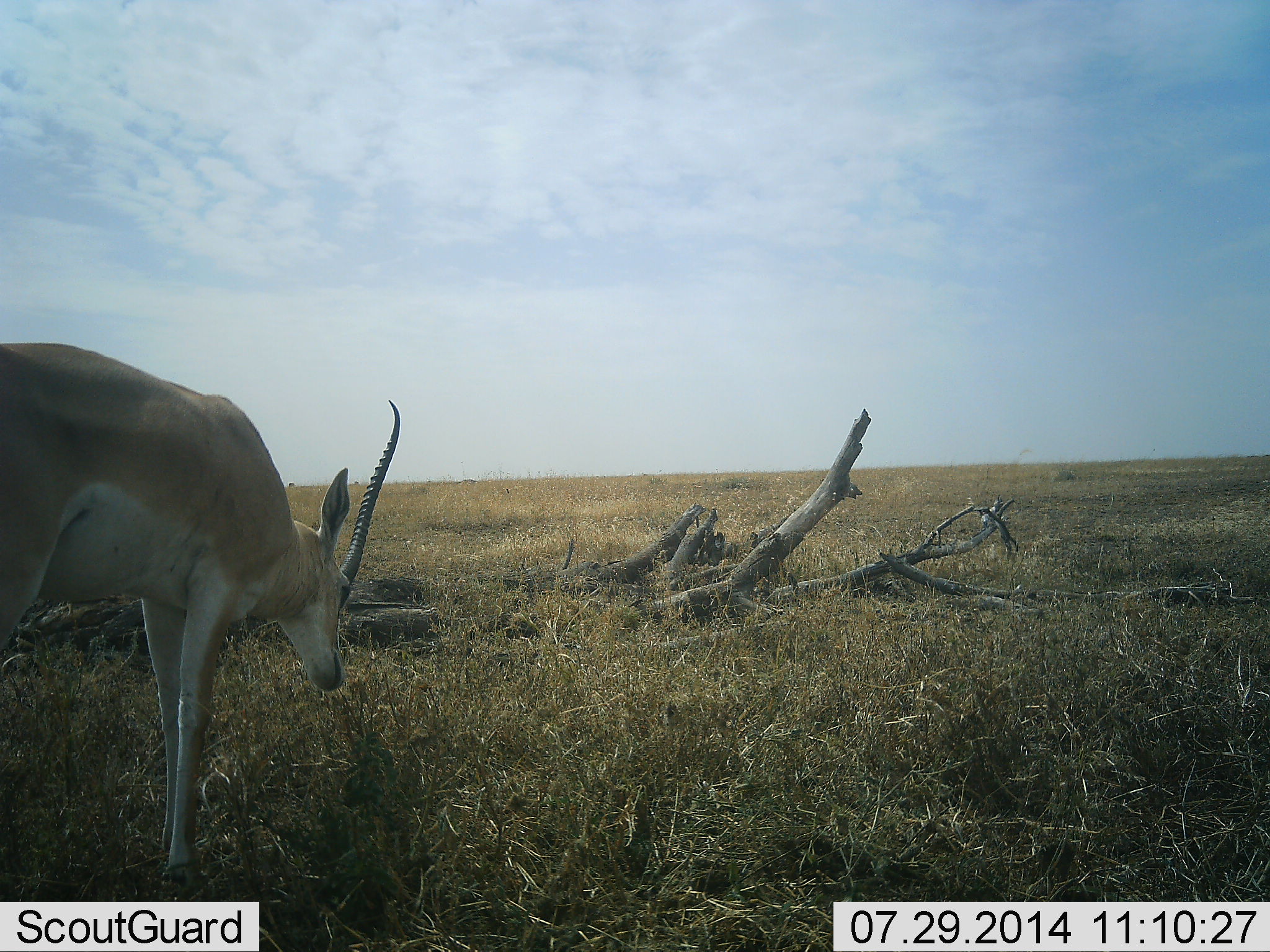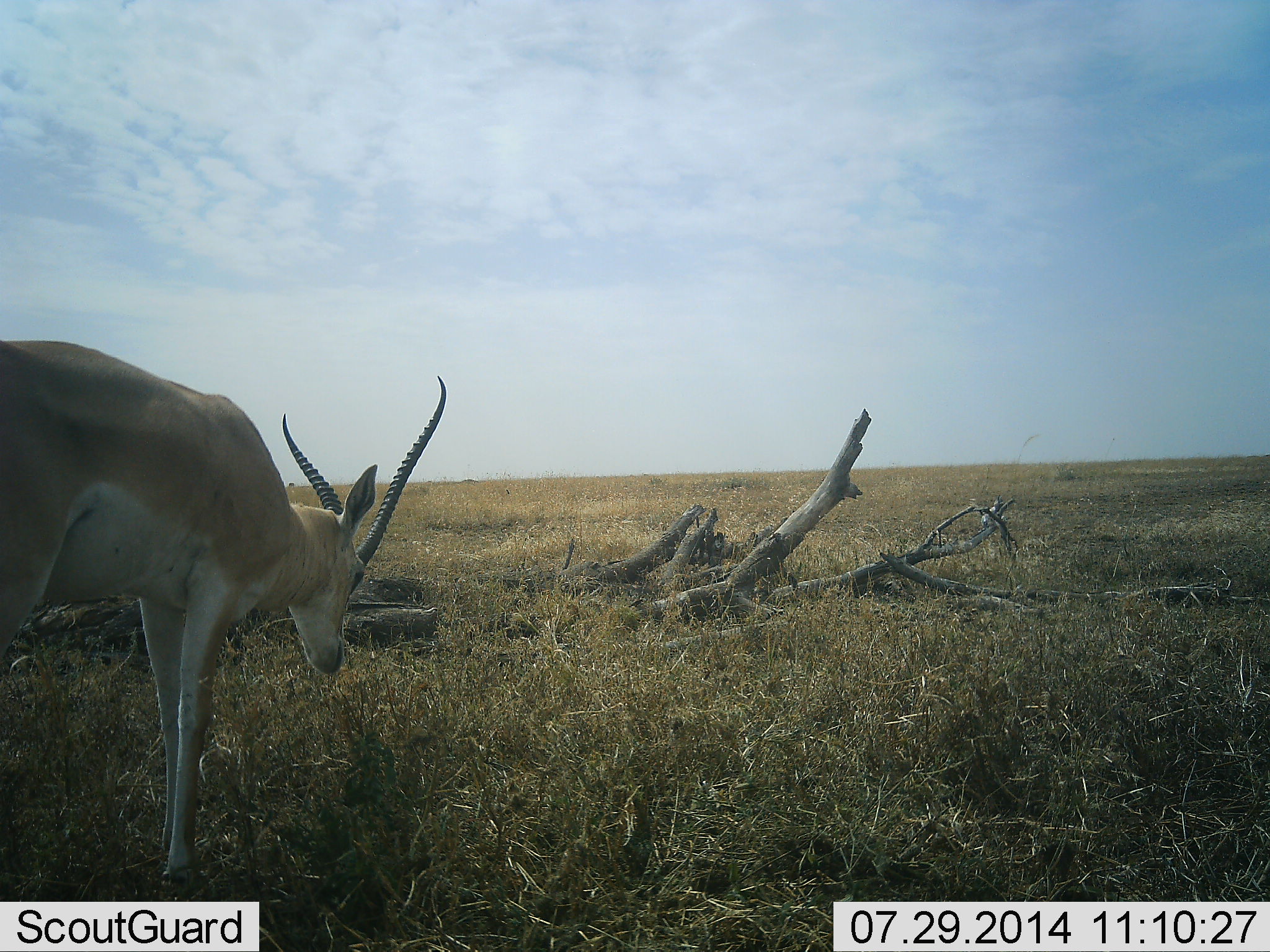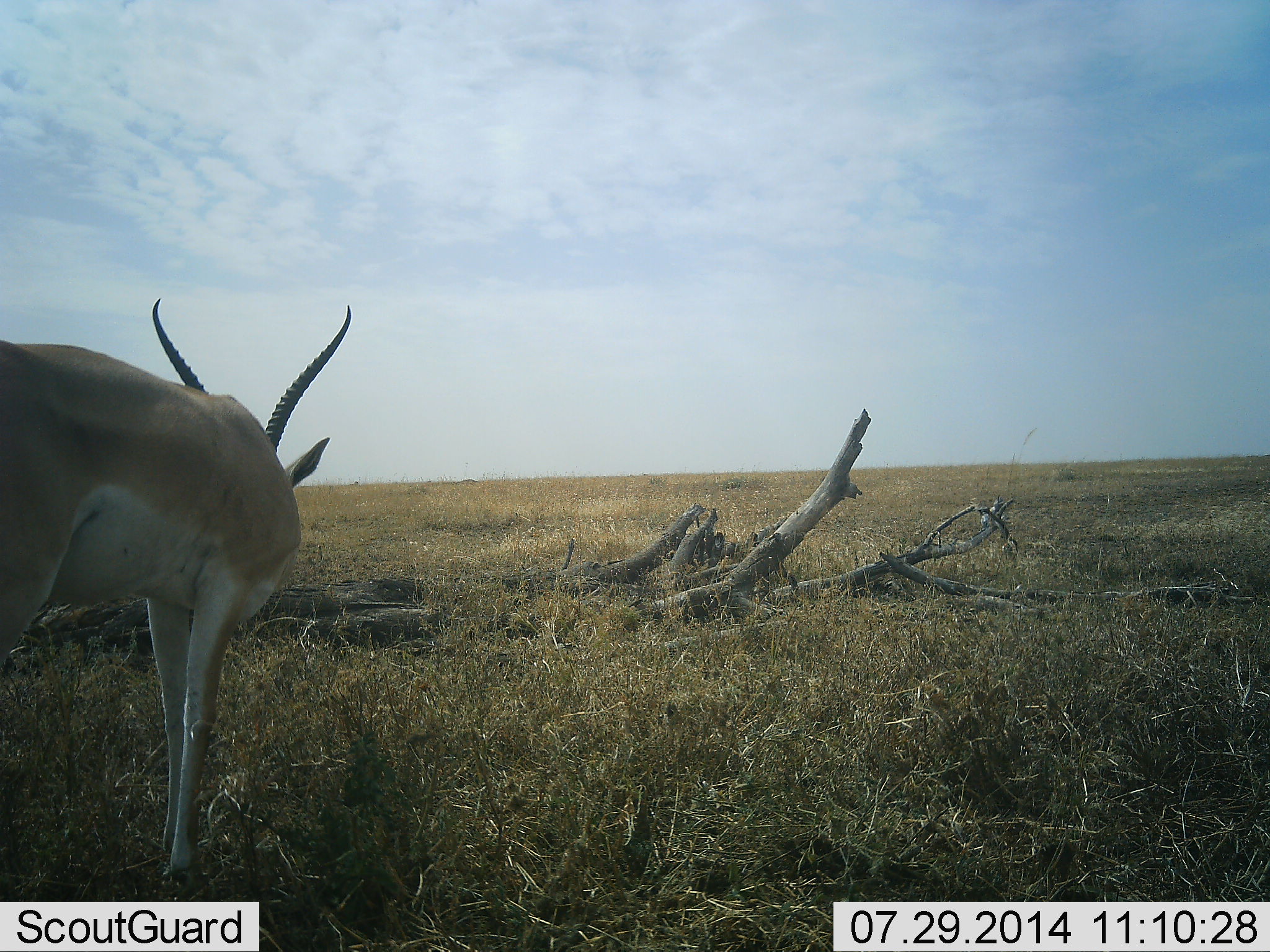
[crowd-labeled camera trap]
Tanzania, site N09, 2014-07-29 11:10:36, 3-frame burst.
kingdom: Animalia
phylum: Chordata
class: Mammalia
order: Artiodactyla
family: Bovidae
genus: Nanger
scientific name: Nanger granti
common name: grant's gazelle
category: gazellegrants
Gazellegrants (grant's gazelle) (Nanger granti), count 1. Behavior (volunteer vote fractions): standing 50%, resting 0%, moving 0%, interacting 10%. Young present (vote fraction): 0%. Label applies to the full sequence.